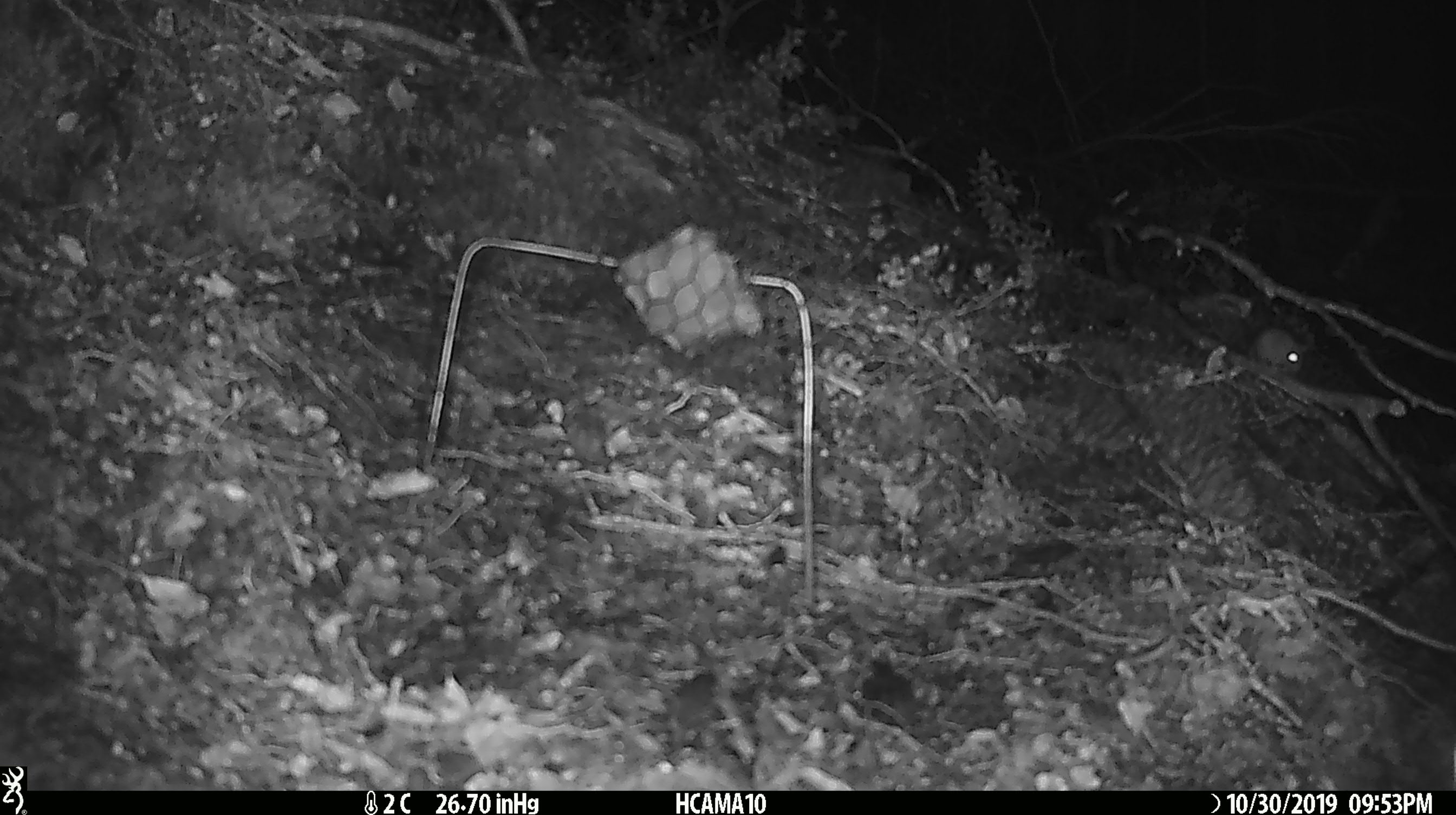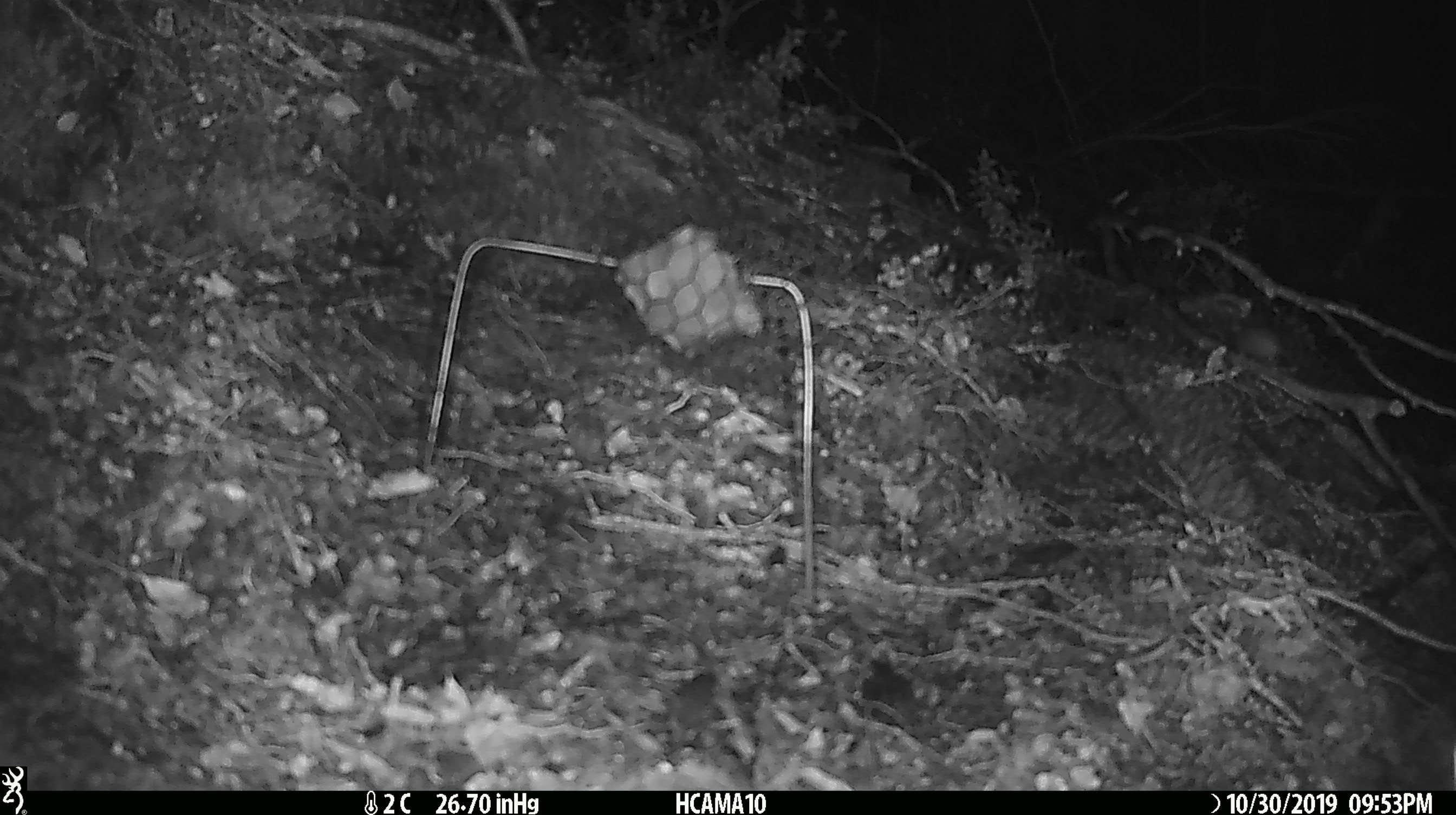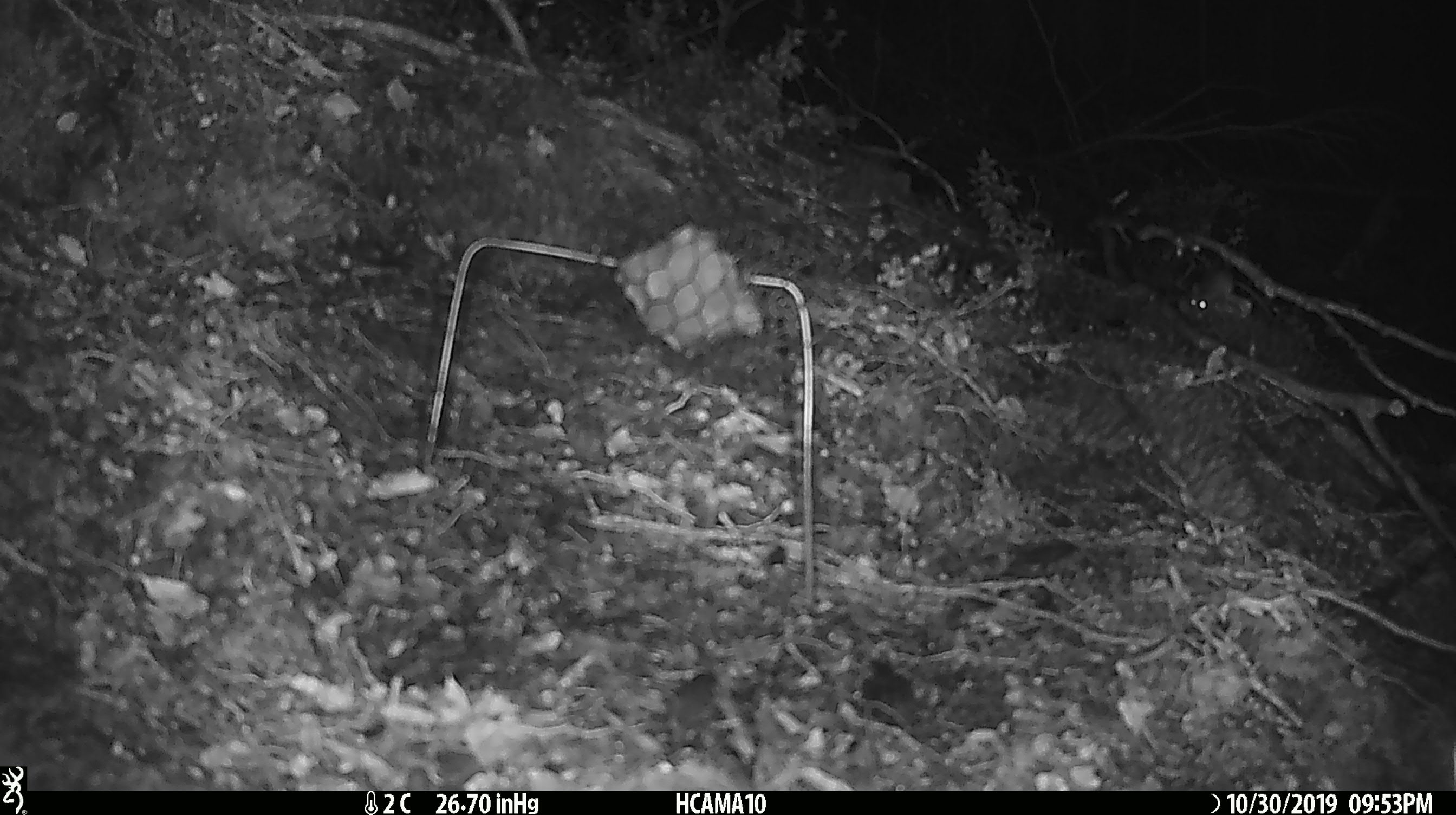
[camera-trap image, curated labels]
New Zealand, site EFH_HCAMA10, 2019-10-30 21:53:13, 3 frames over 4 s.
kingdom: Animalia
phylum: Chordata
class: Mammalia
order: Rodentia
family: Muridae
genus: Mus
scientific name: Mus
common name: mouse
Mouse (Mus).